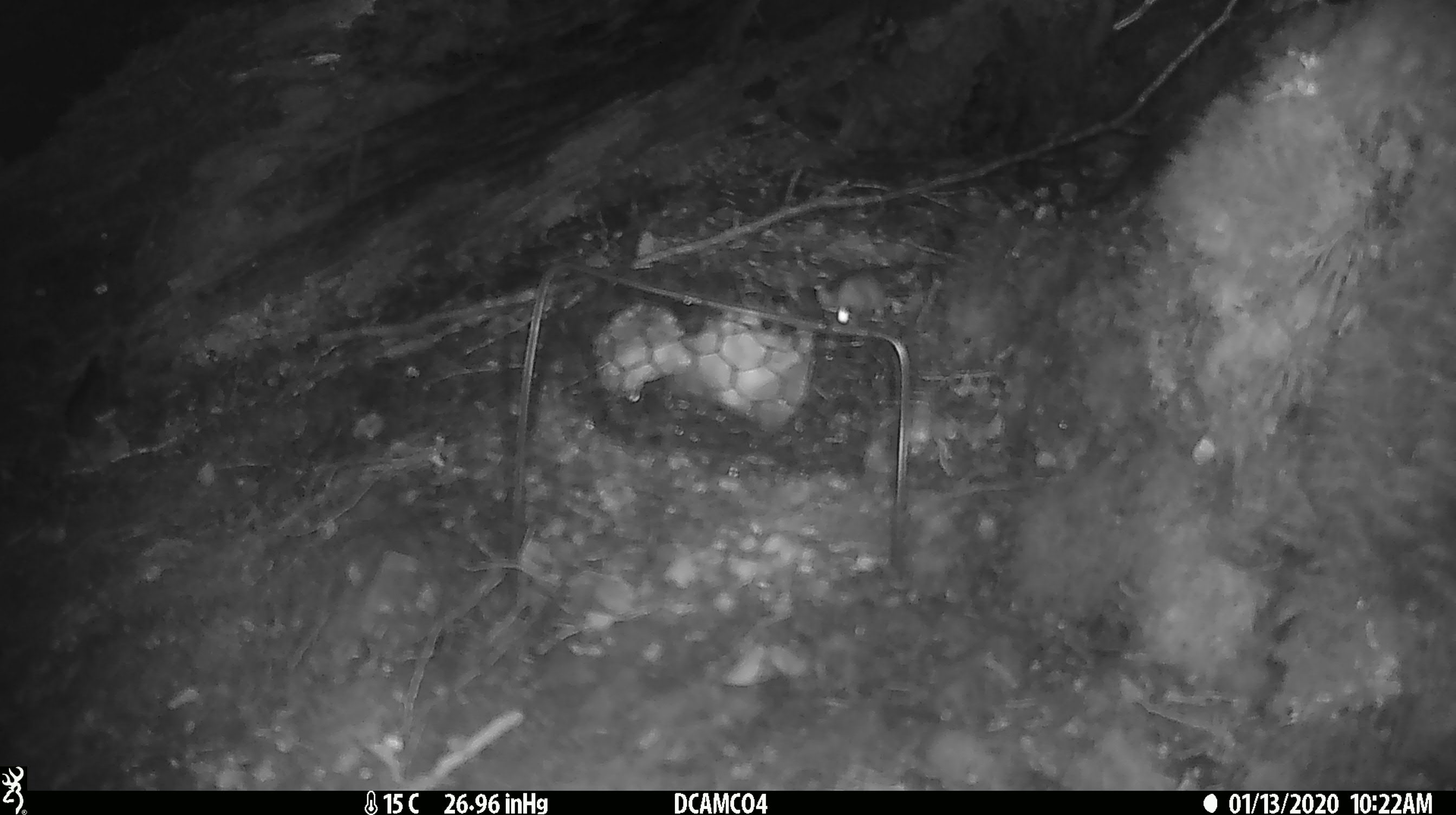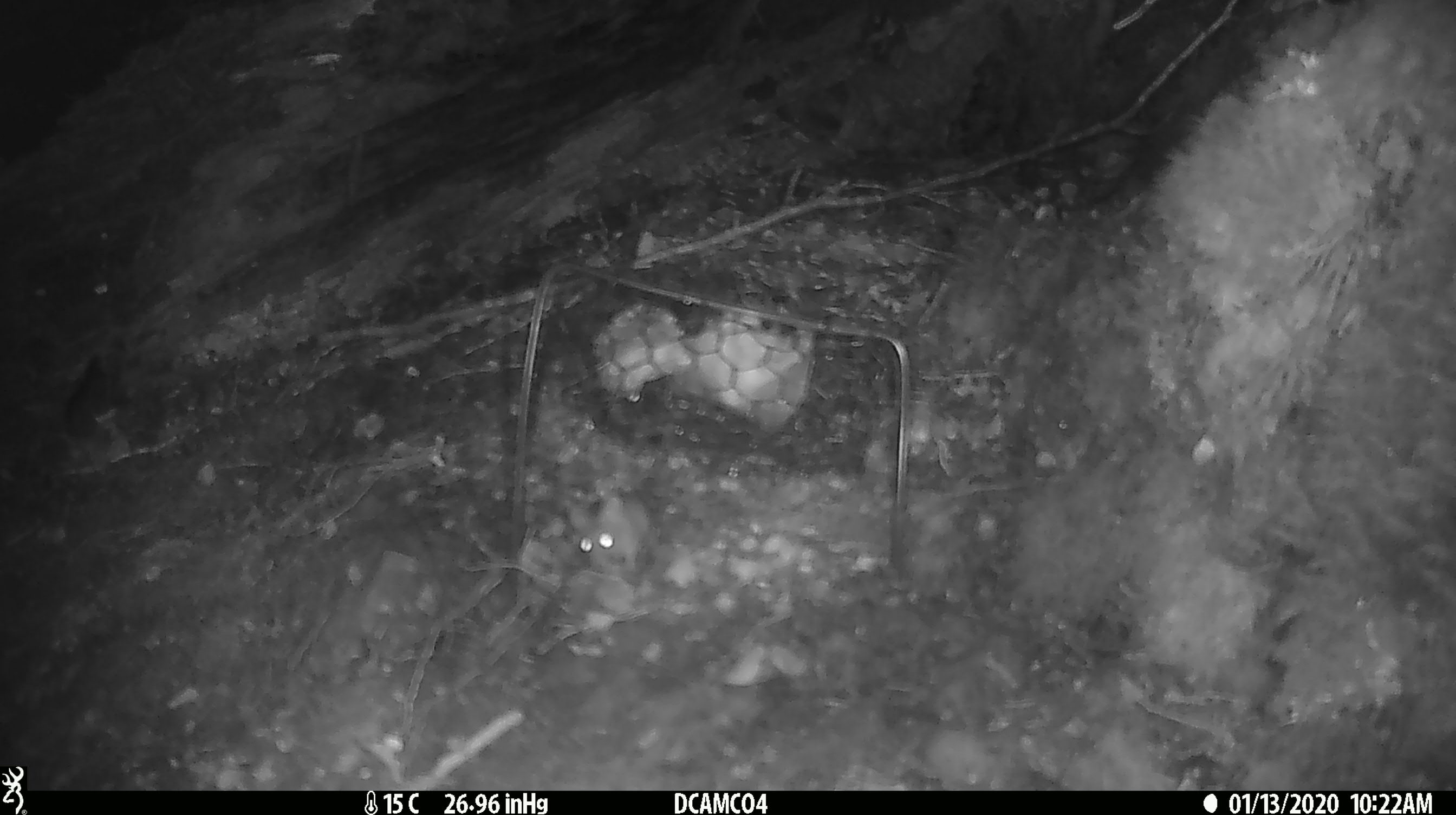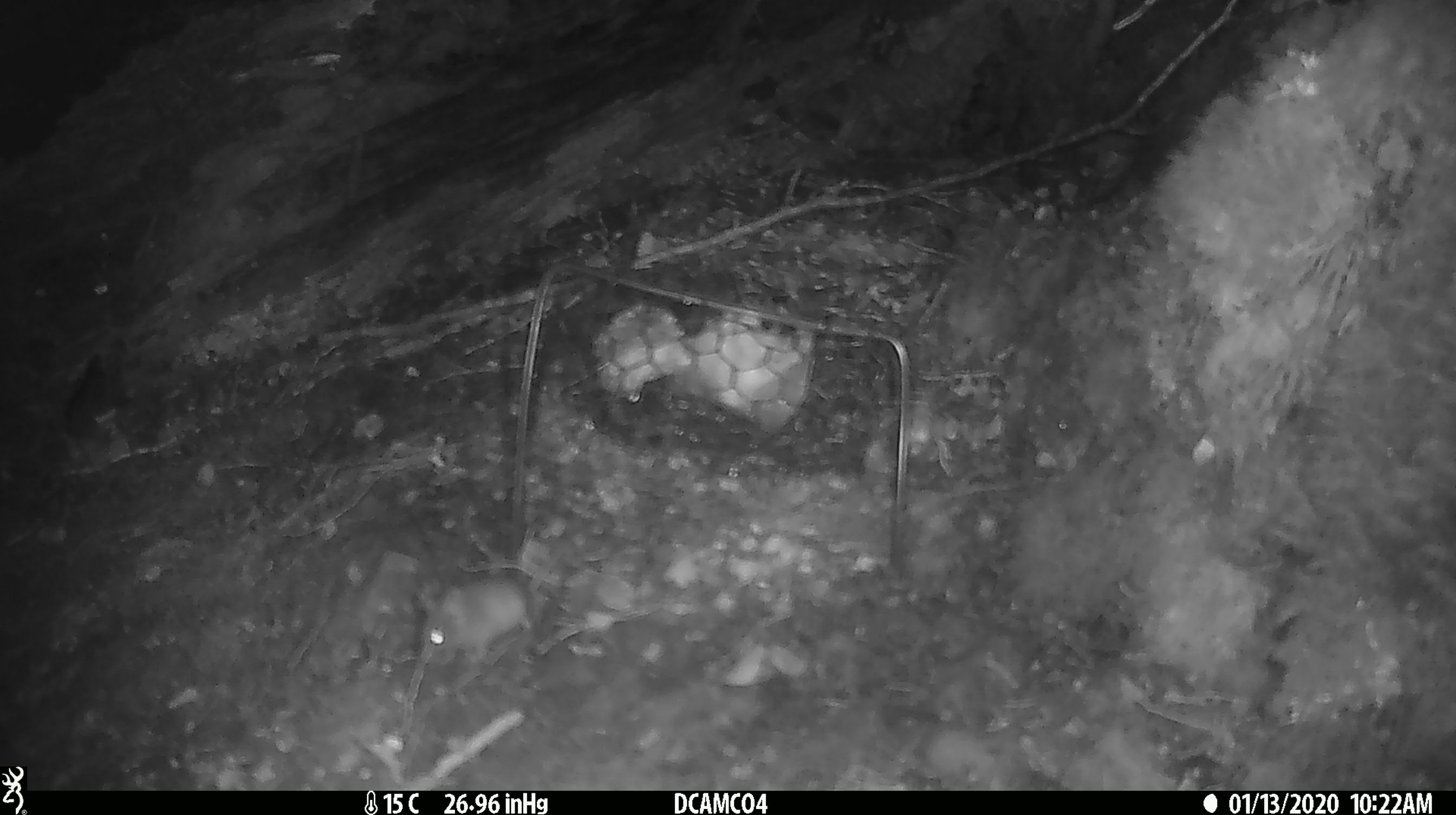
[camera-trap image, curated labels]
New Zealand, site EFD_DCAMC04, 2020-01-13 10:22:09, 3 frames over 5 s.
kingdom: Animalia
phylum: Chordata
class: Mammalia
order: Rodentia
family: Muridae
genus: Mus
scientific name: Mus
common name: mouse